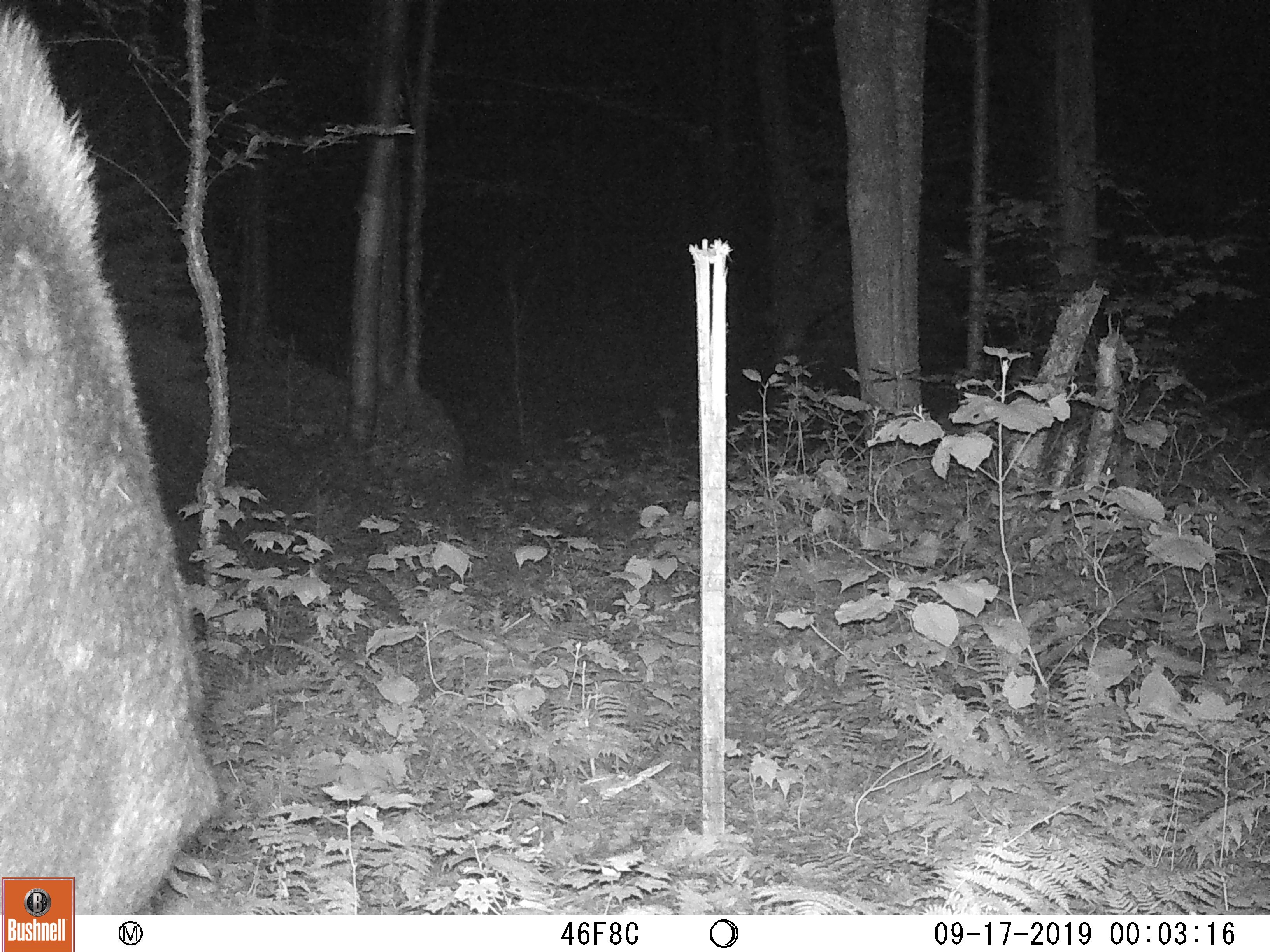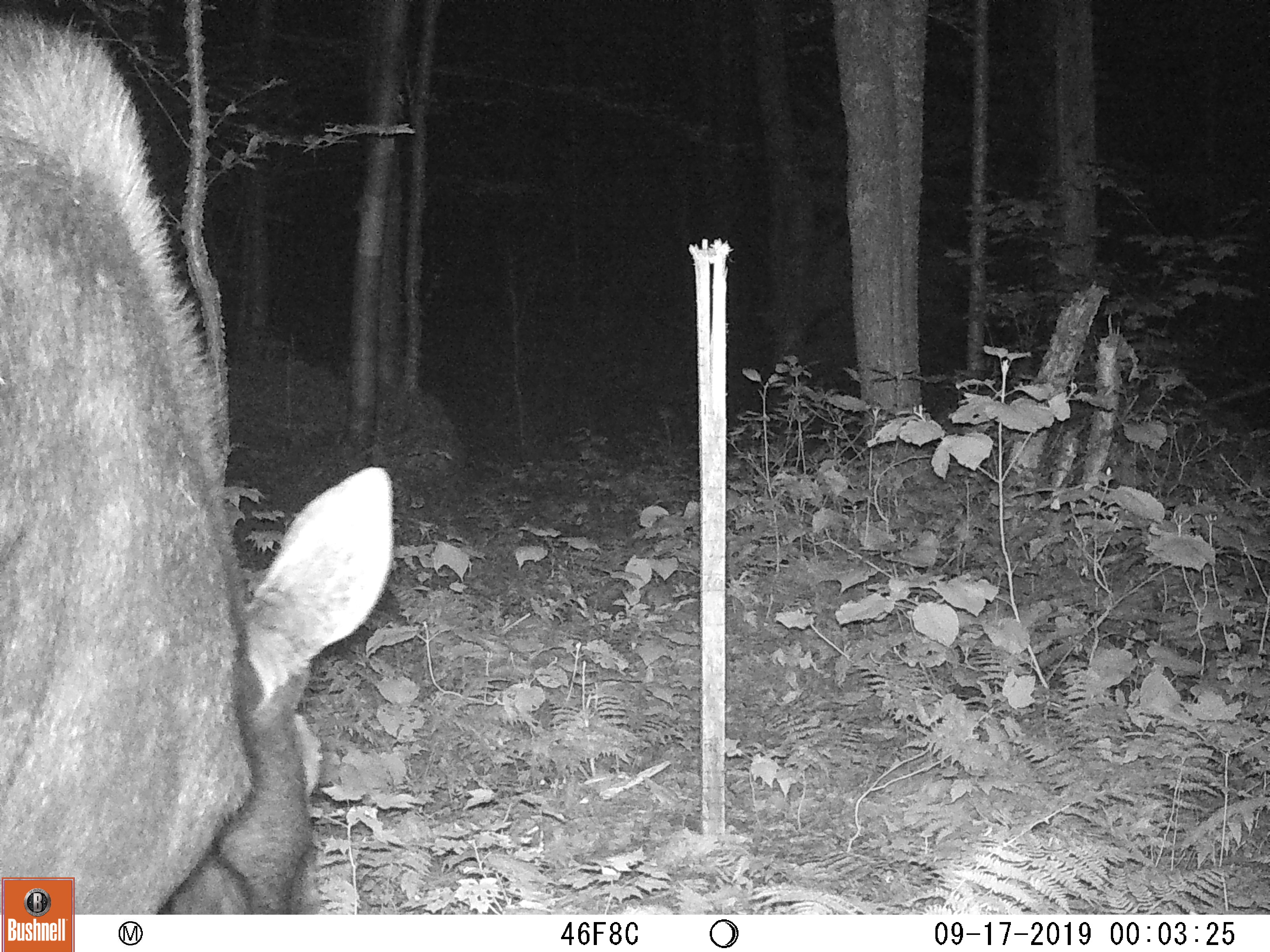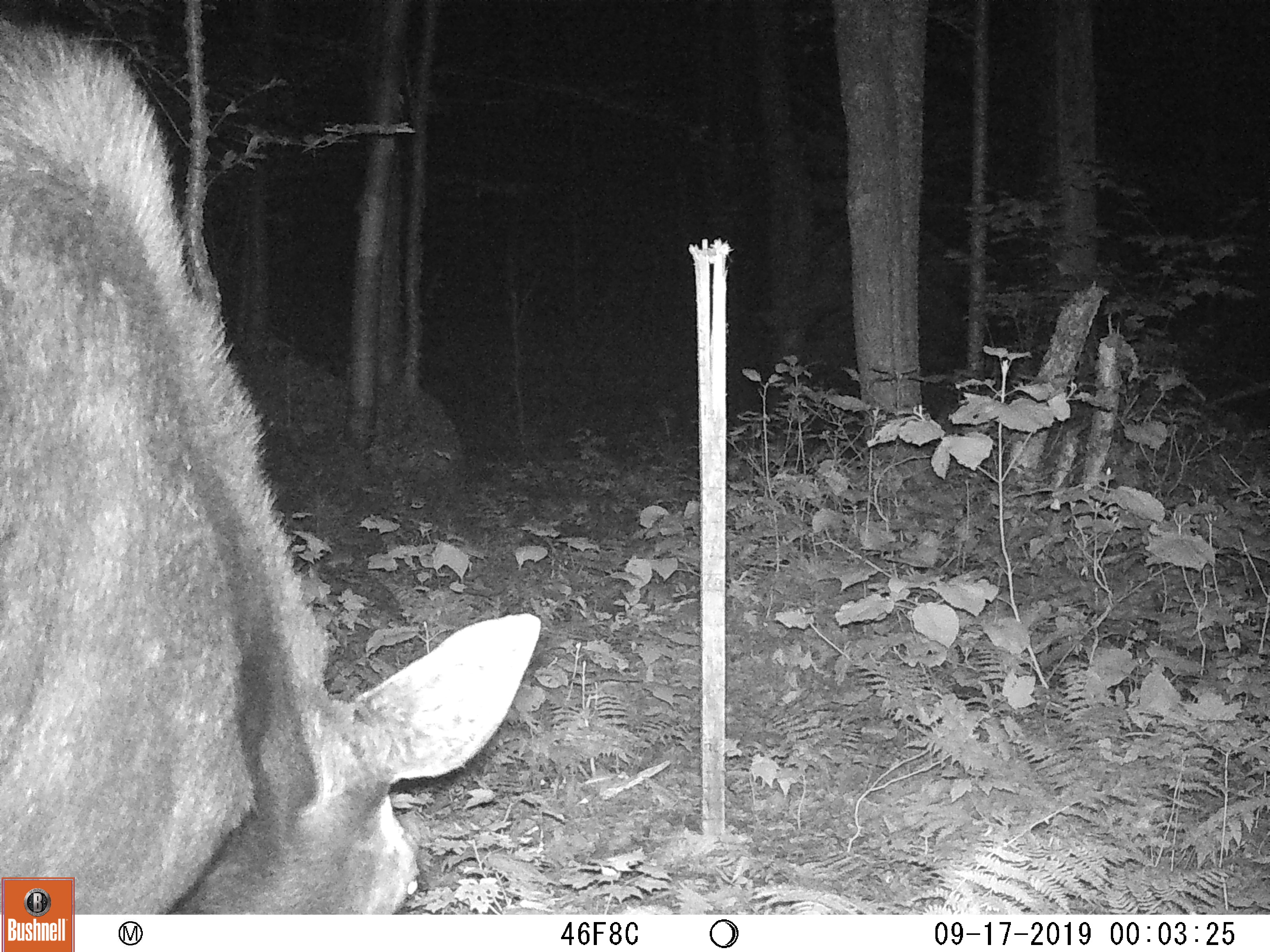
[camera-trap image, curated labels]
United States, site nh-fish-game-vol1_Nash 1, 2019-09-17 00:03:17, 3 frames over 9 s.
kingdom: Animalia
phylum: Chordata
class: Mammalia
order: Artiodactyla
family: Cervidae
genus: Alces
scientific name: Alces alces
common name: moose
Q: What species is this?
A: Moose (Alces alces).